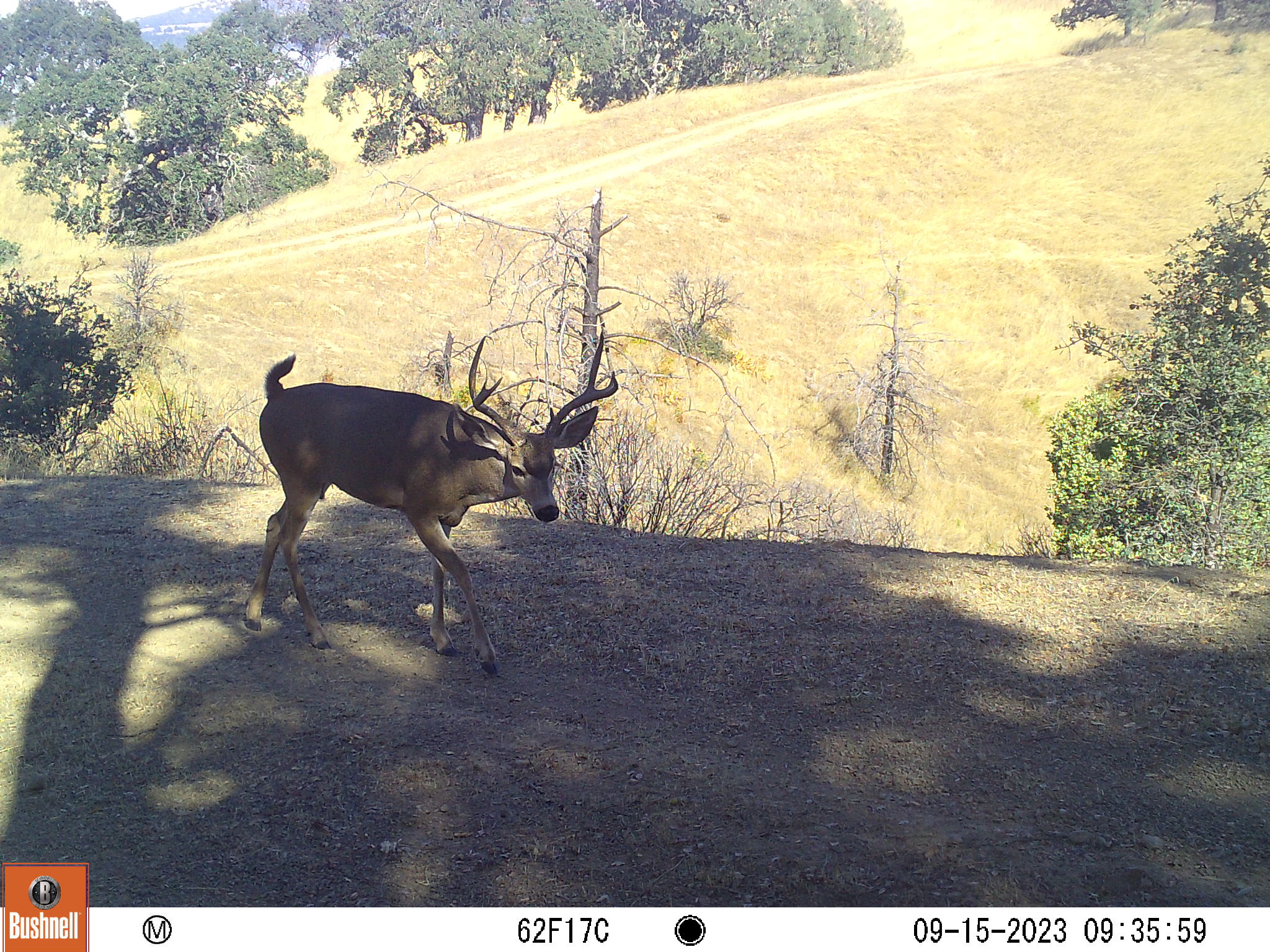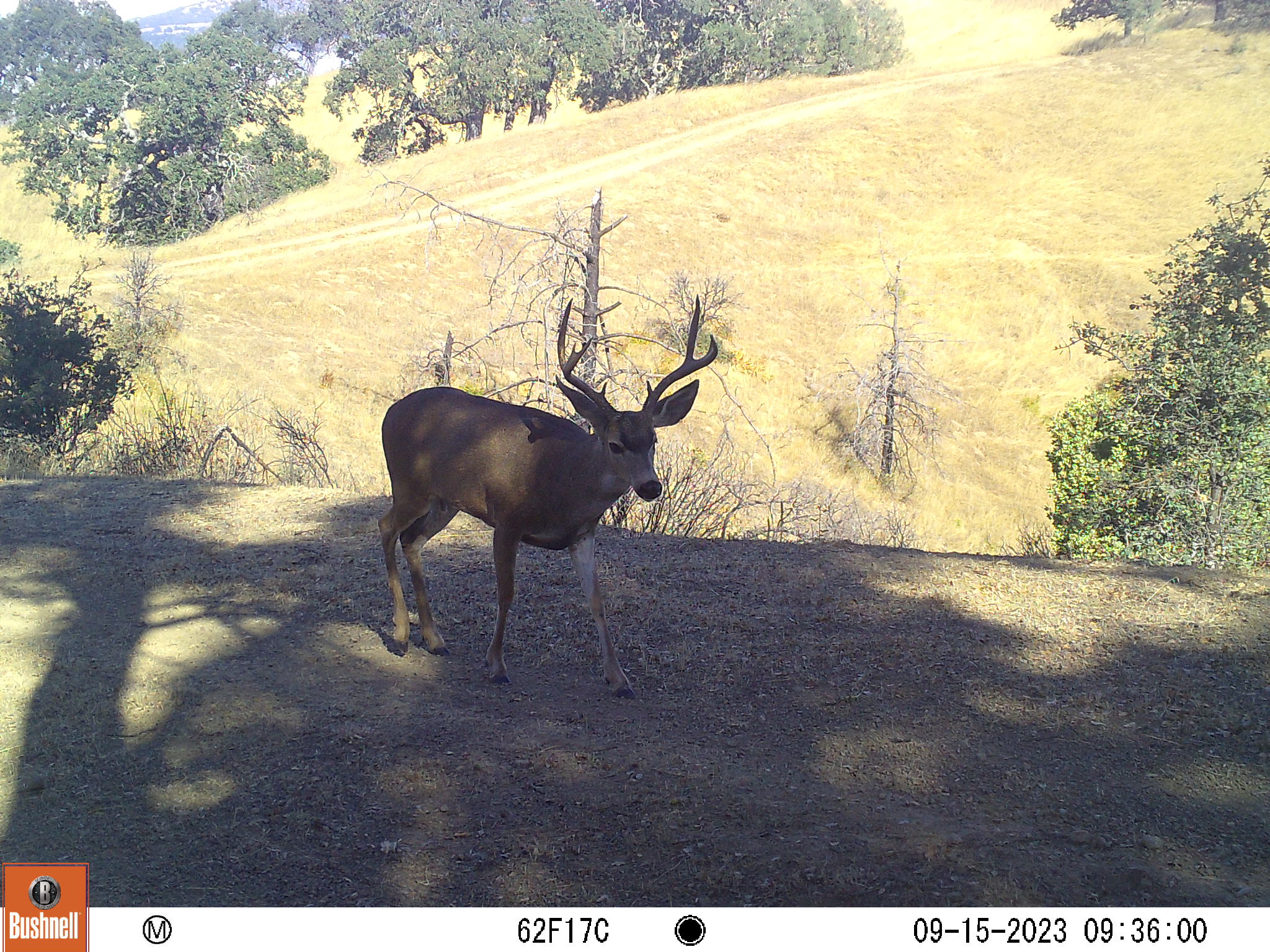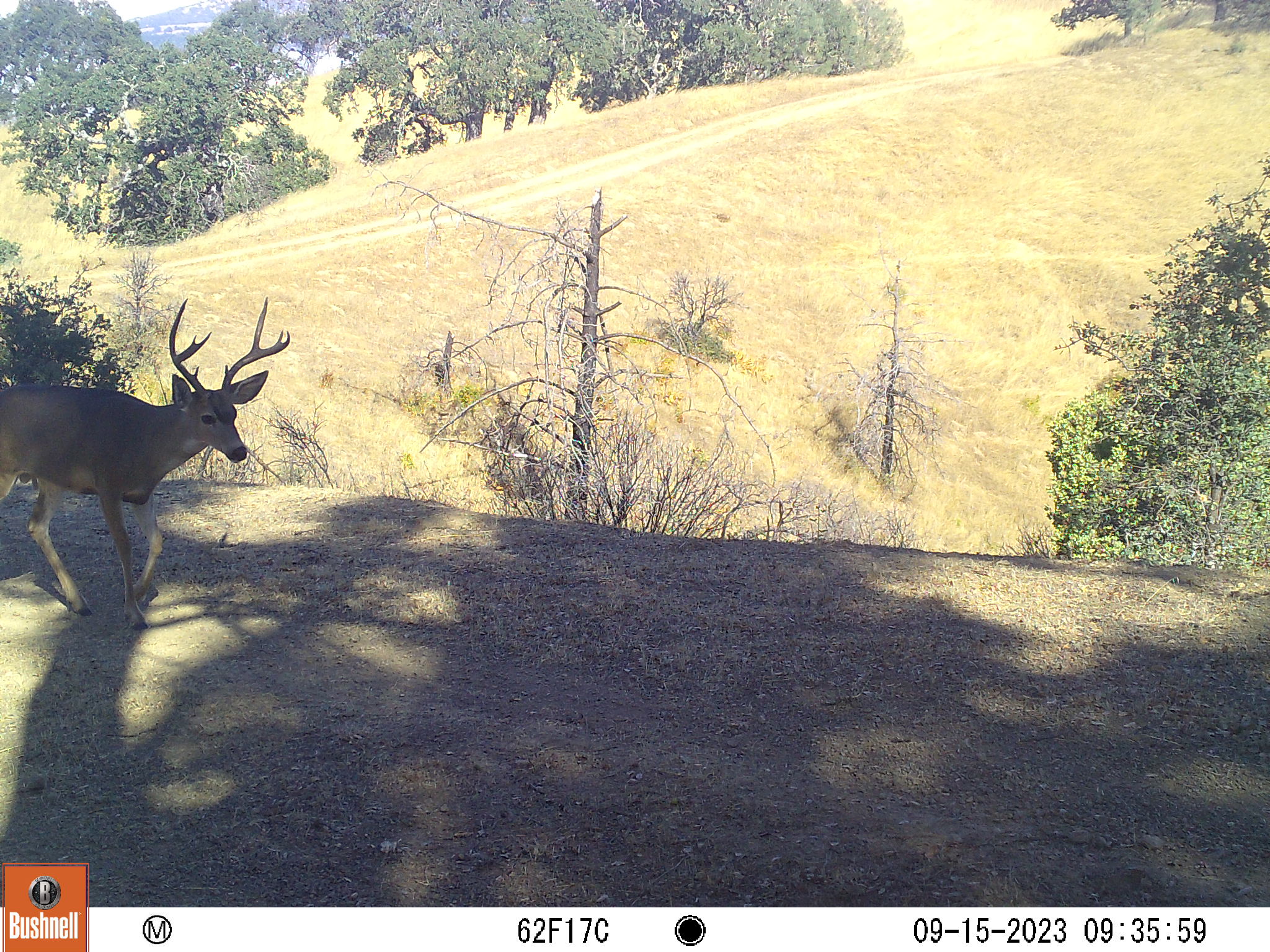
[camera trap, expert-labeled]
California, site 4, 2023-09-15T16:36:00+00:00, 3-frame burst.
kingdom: Animalia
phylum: Chordata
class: Mammalia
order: Artiodactyla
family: Cervidae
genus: Odocoileus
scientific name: Odocoileus hemionus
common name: mule deer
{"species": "mule deer (Odocoileus hemionus)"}